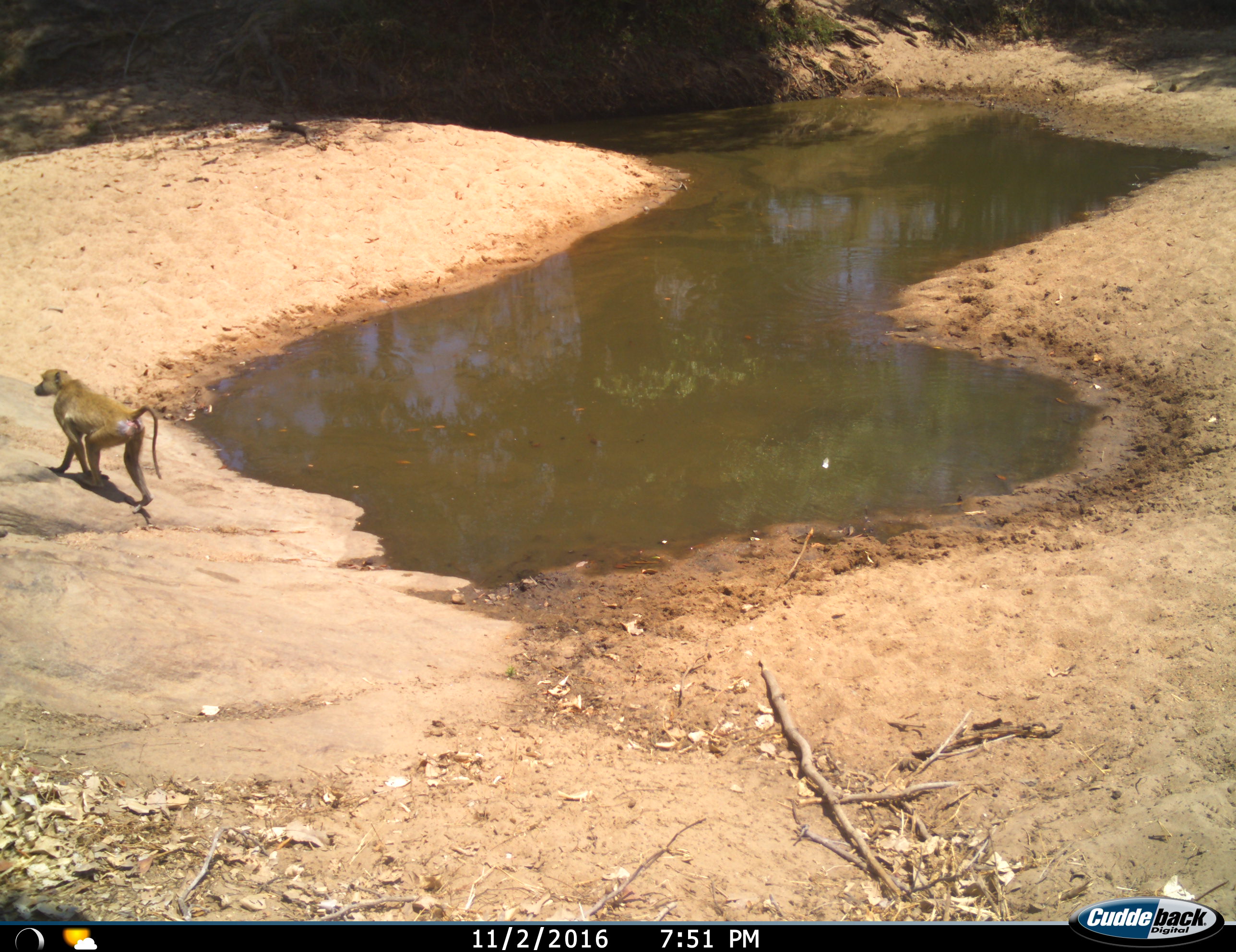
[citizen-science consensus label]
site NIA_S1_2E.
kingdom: Animalia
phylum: Chordata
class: Mammalia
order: Primates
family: Cercopithecidae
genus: Papio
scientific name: Papio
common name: baboon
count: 1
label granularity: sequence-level